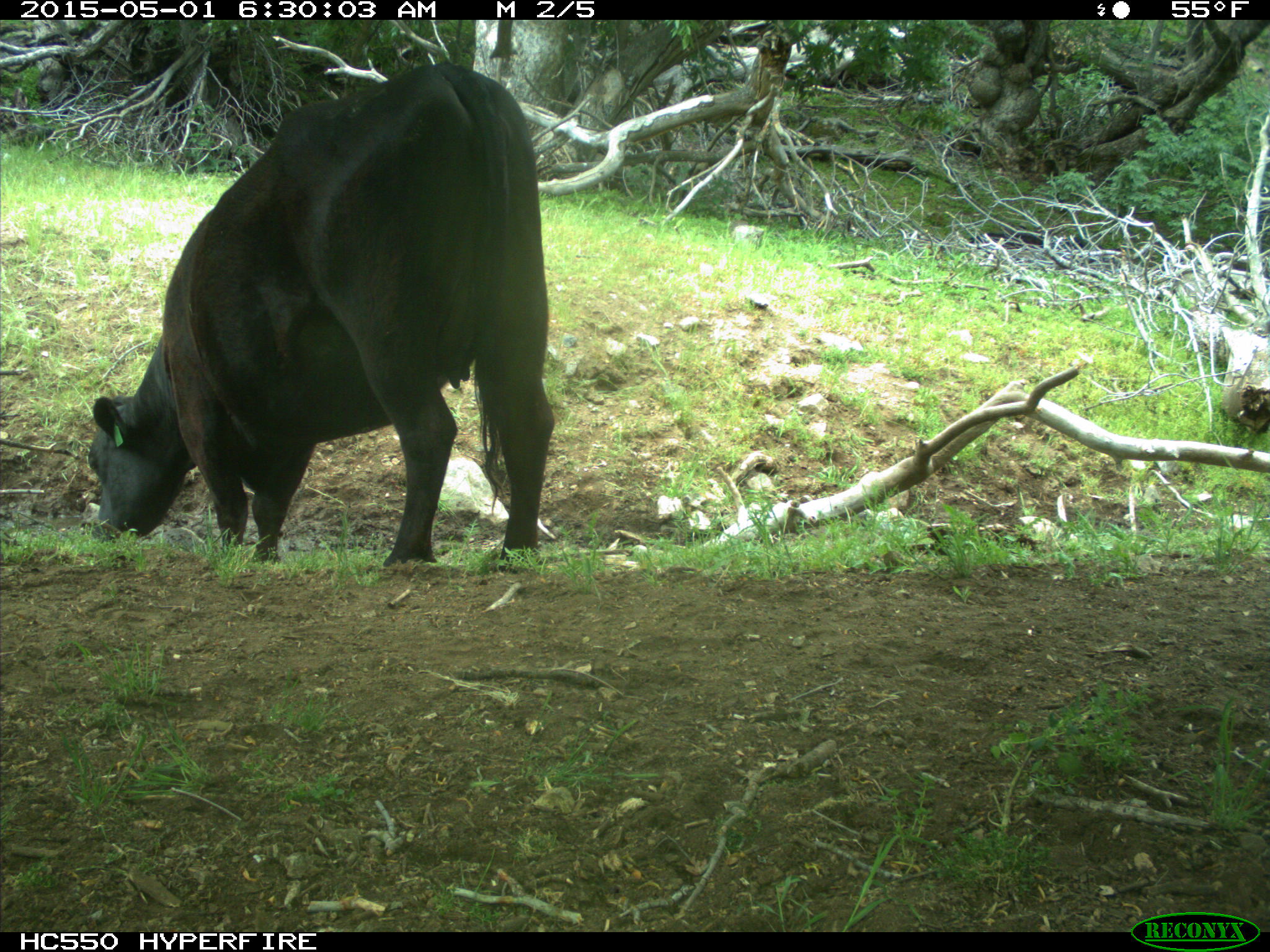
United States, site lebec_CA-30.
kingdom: Animalia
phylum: Chordata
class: Mammalia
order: Artiodactyla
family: Bovidae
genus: Bos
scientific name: Bos taurus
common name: domestic cow